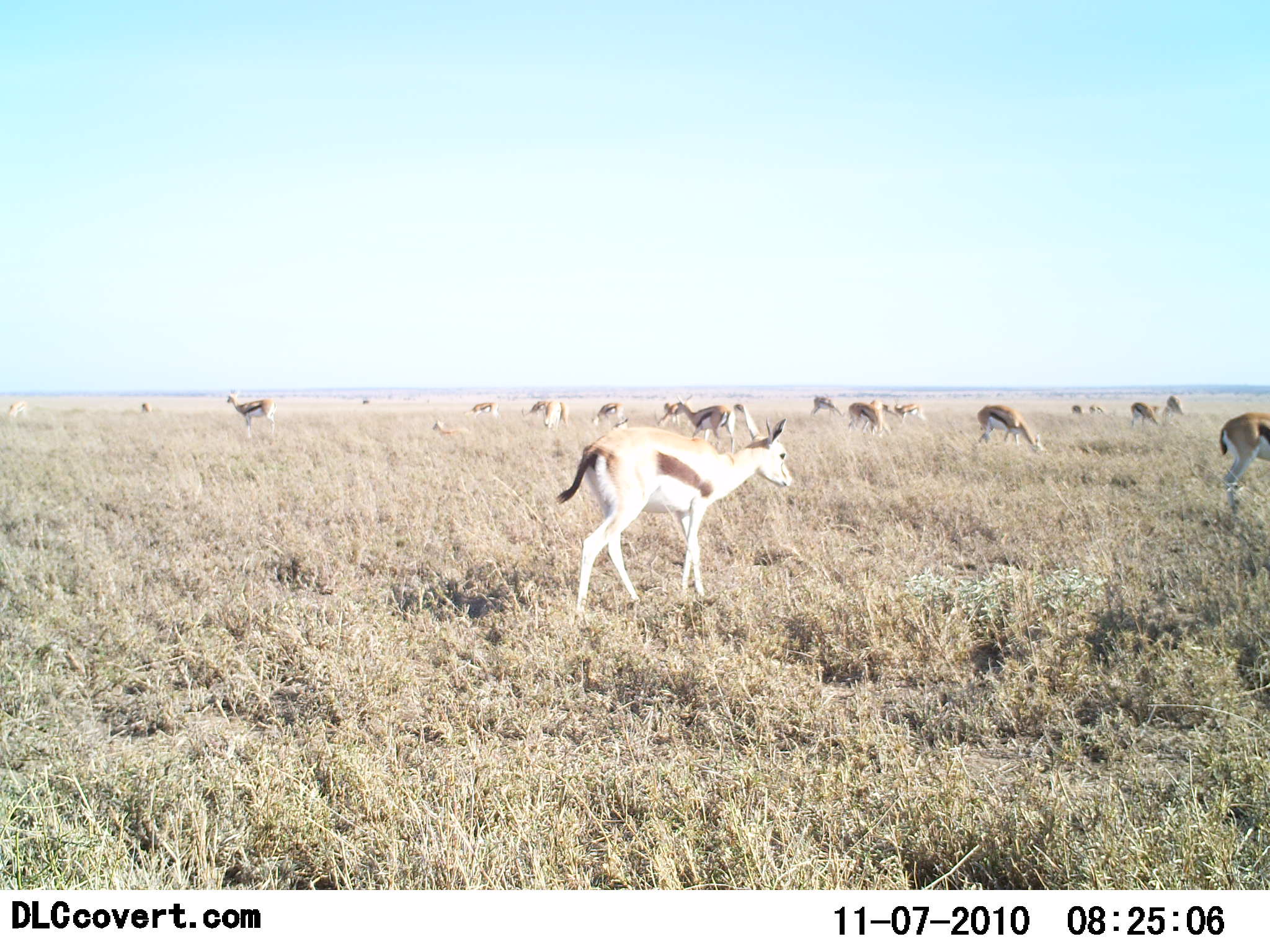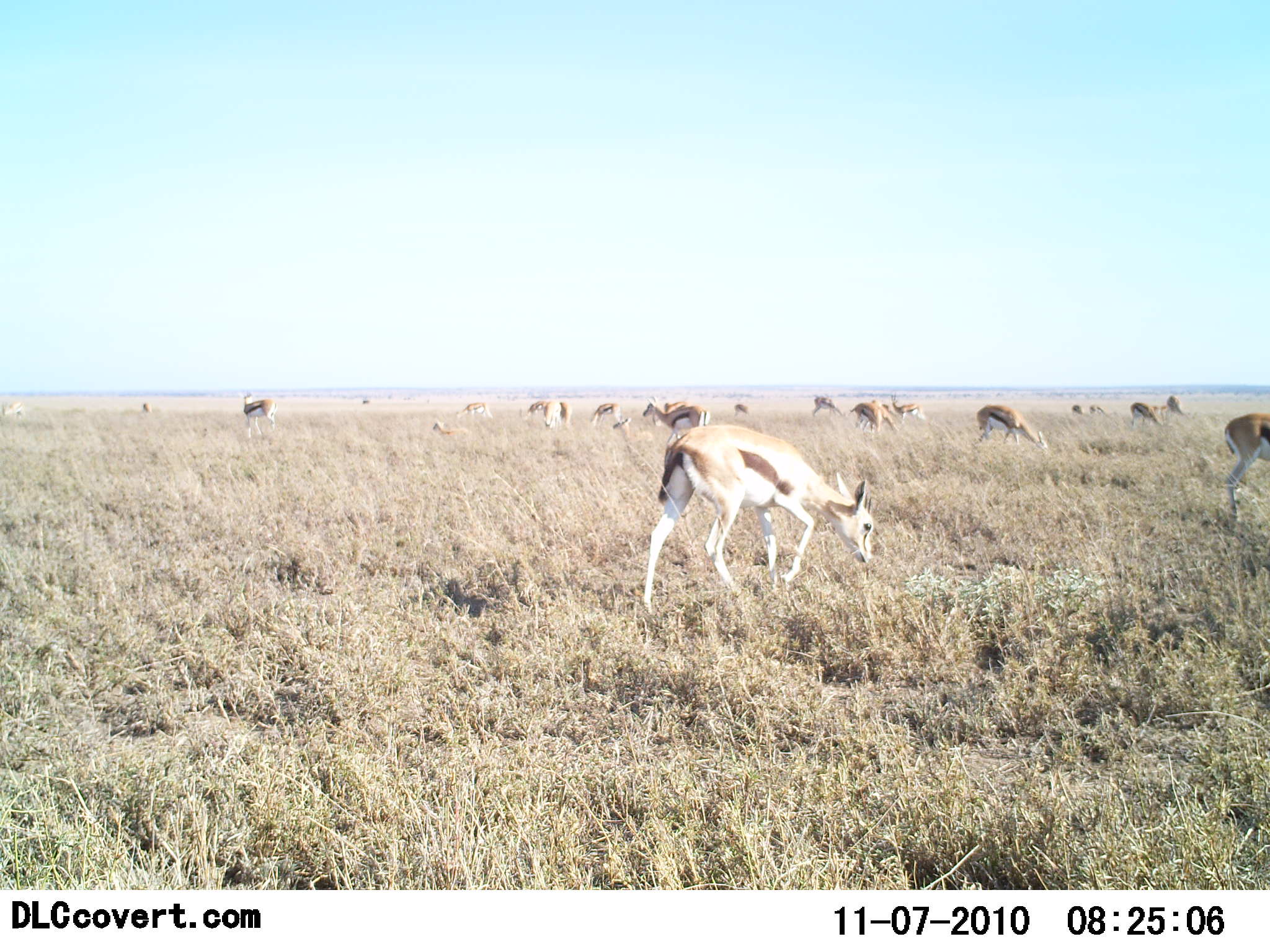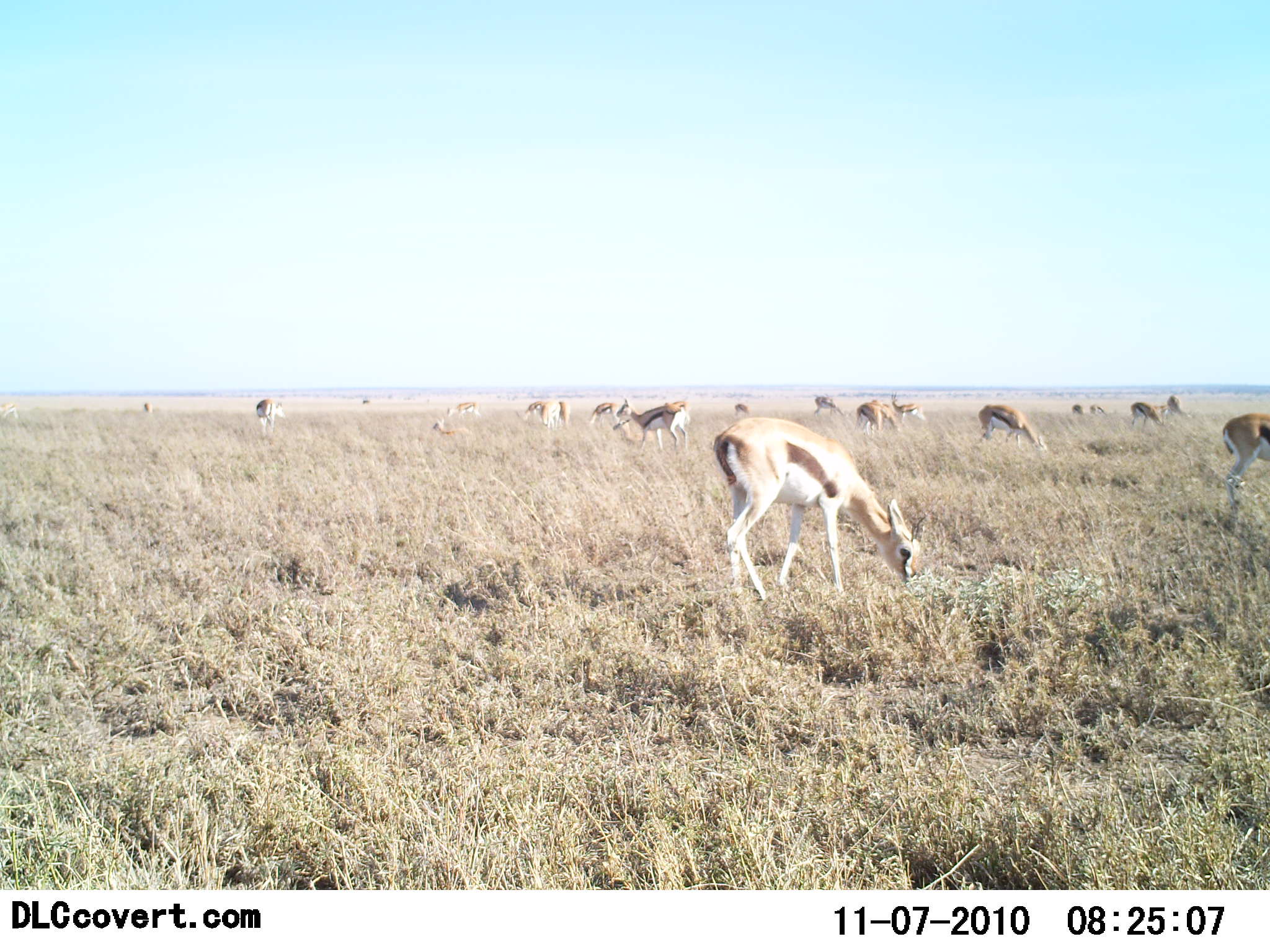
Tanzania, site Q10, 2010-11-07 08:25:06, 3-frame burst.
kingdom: Animalia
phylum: Chordata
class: Mammalia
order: Artiodactyla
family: Bovidae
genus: Eudorcas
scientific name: Eudorcas thomsonii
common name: thomson's gazelle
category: gazellethomsons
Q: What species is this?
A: Gazellethomsons (thomson's gazelle) (Eudorcas thomsonii).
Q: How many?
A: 11-50.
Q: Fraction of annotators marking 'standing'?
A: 47%.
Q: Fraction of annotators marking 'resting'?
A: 5%.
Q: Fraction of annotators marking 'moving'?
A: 47%.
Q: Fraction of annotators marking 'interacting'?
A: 11%.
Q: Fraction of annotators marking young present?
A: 11%.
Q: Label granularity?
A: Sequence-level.